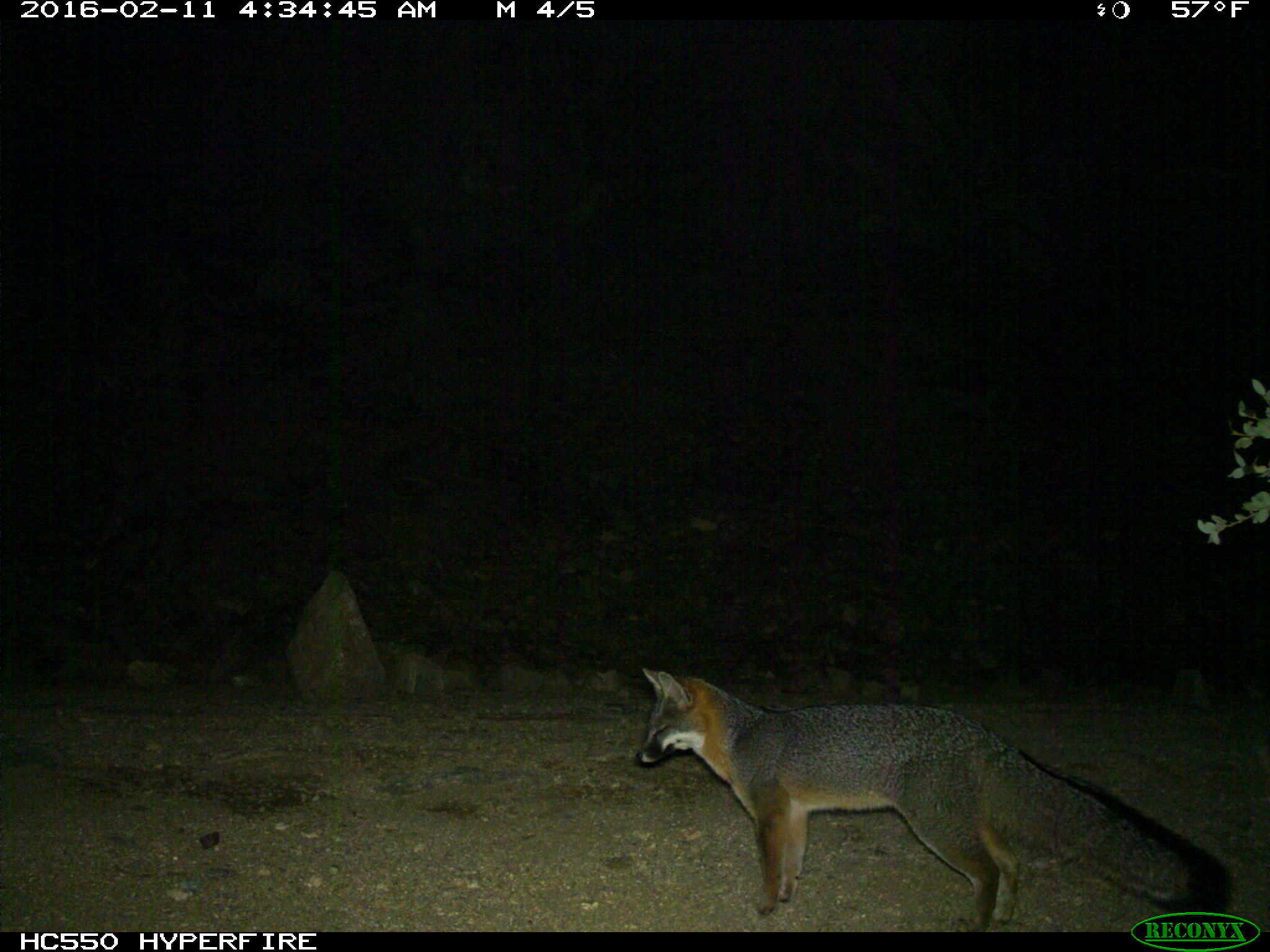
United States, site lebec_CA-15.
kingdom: Animalia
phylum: Chordata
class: Mammalia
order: Carnivora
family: Canidae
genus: Urocyon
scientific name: Urocyon cinereoargenteus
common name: gray fox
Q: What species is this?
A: Urocyon cinereoargenteus (gray fox).